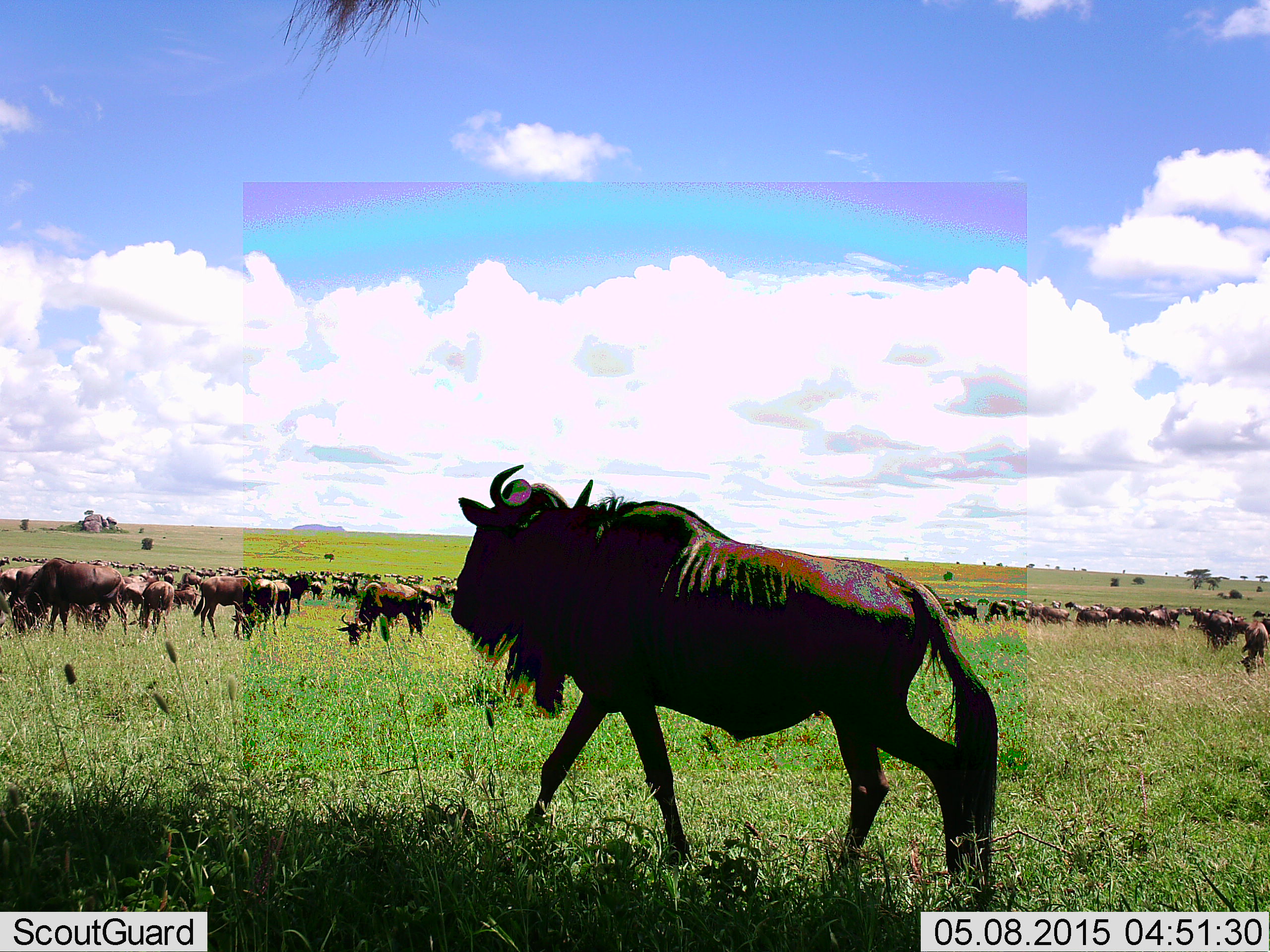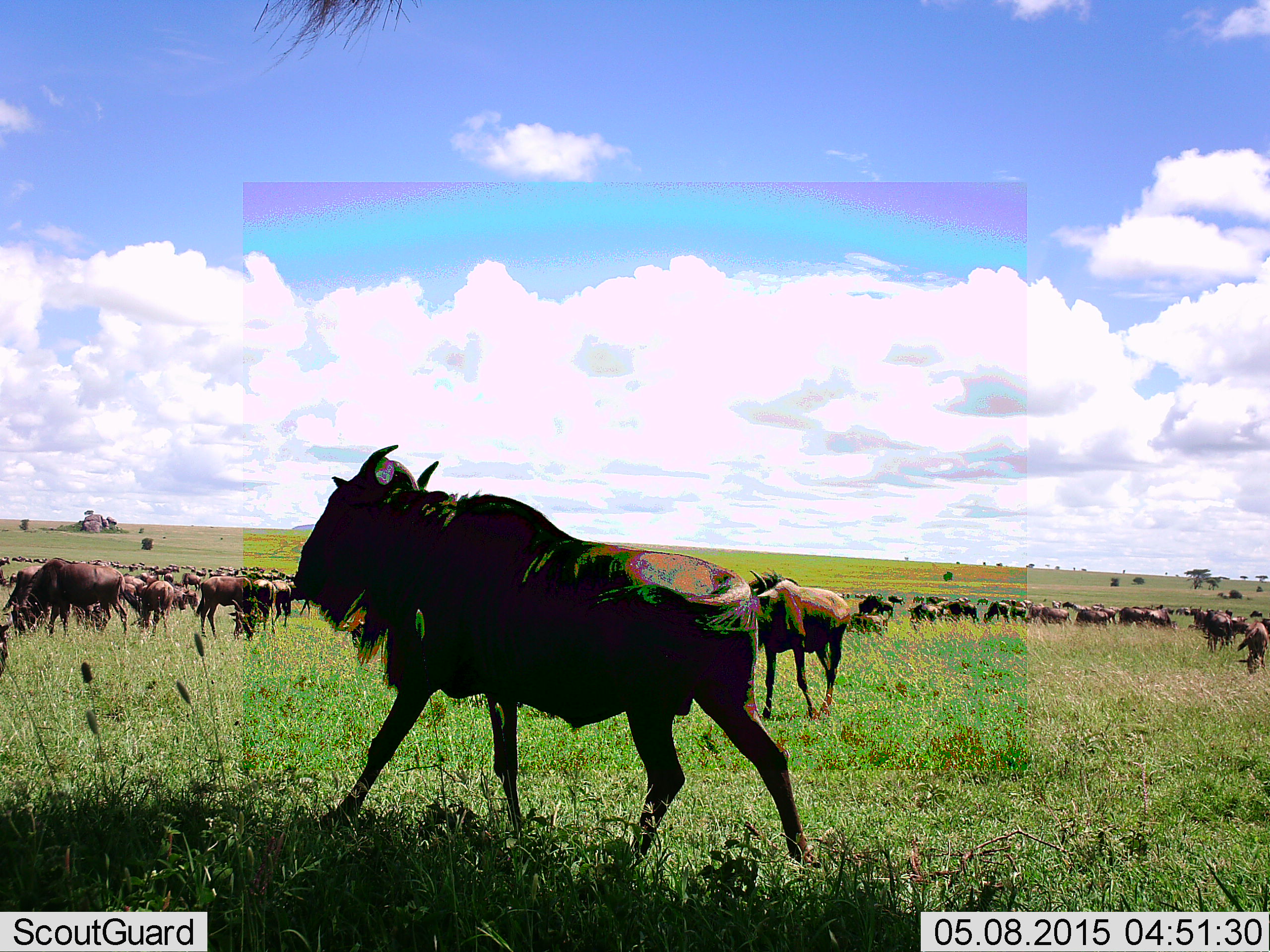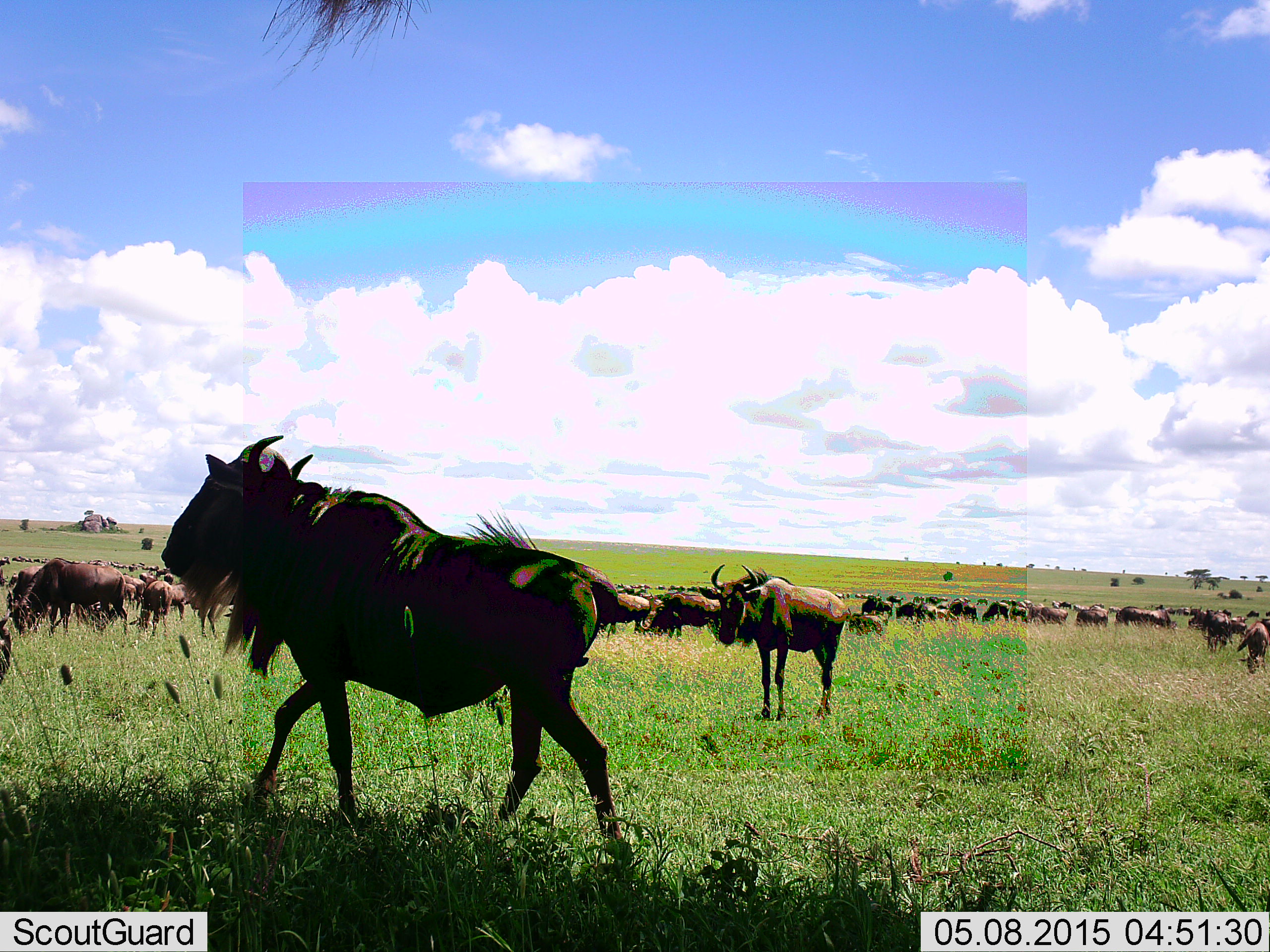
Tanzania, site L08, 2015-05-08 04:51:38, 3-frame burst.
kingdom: Animalia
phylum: Chordata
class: Mammalia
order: Artiodactyla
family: Bovidae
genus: Connochaetes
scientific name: Connochaetes taurinus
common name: blue wildebeest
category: wildebeest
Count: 51+.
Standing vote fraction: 40%.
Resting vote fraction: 0%.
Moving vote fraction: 100%.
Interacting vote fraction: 0%.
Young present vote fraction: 10%.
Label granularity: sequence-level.